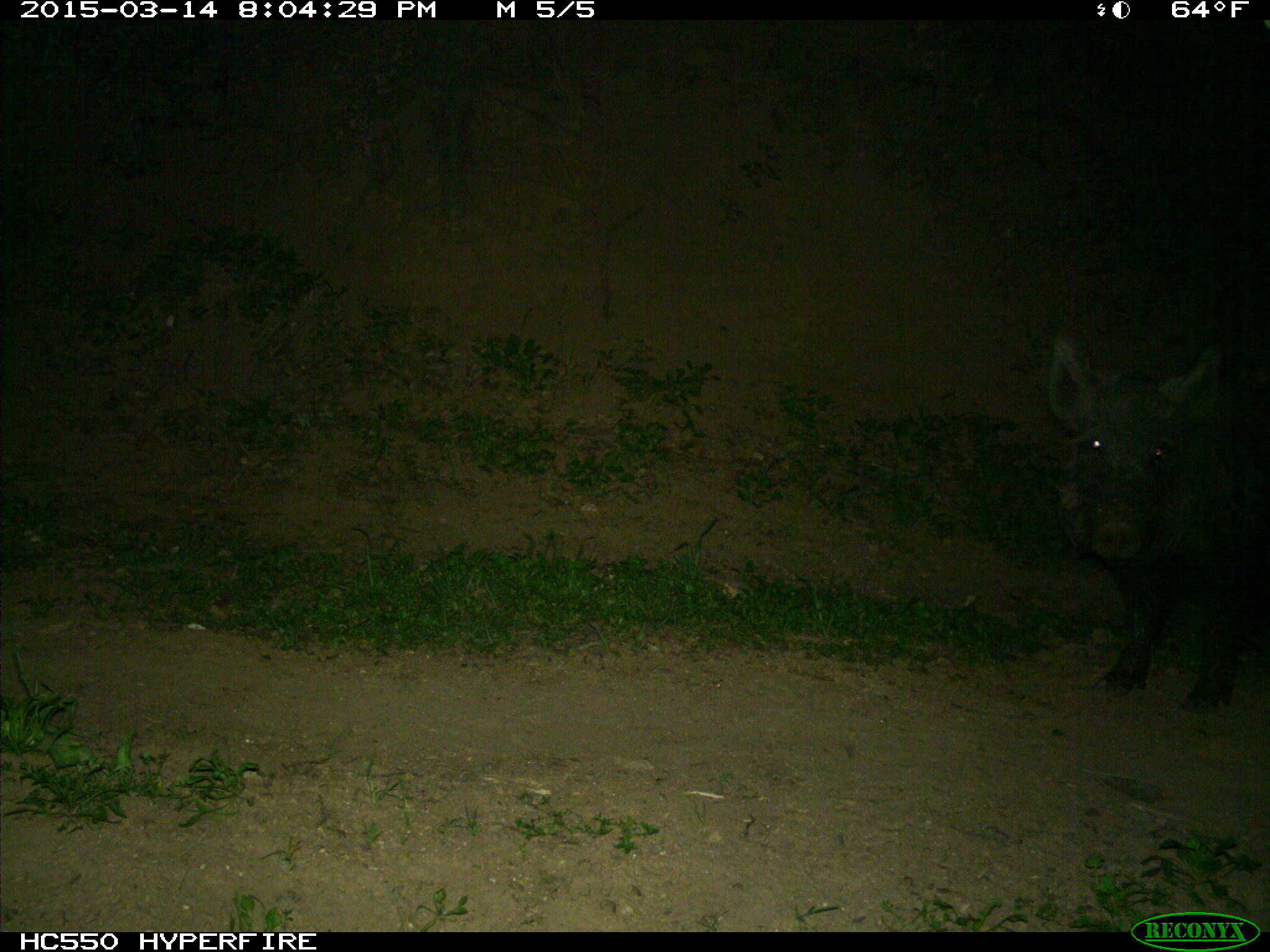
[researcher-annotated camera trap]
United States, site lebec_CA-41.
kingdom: Animalia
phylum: Chordata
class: Mammalia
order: Artiodactyla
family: Suidae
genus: Sus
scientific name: Sus scrofa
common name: wild boar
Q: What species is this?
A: Sus scrofa (wild boar).